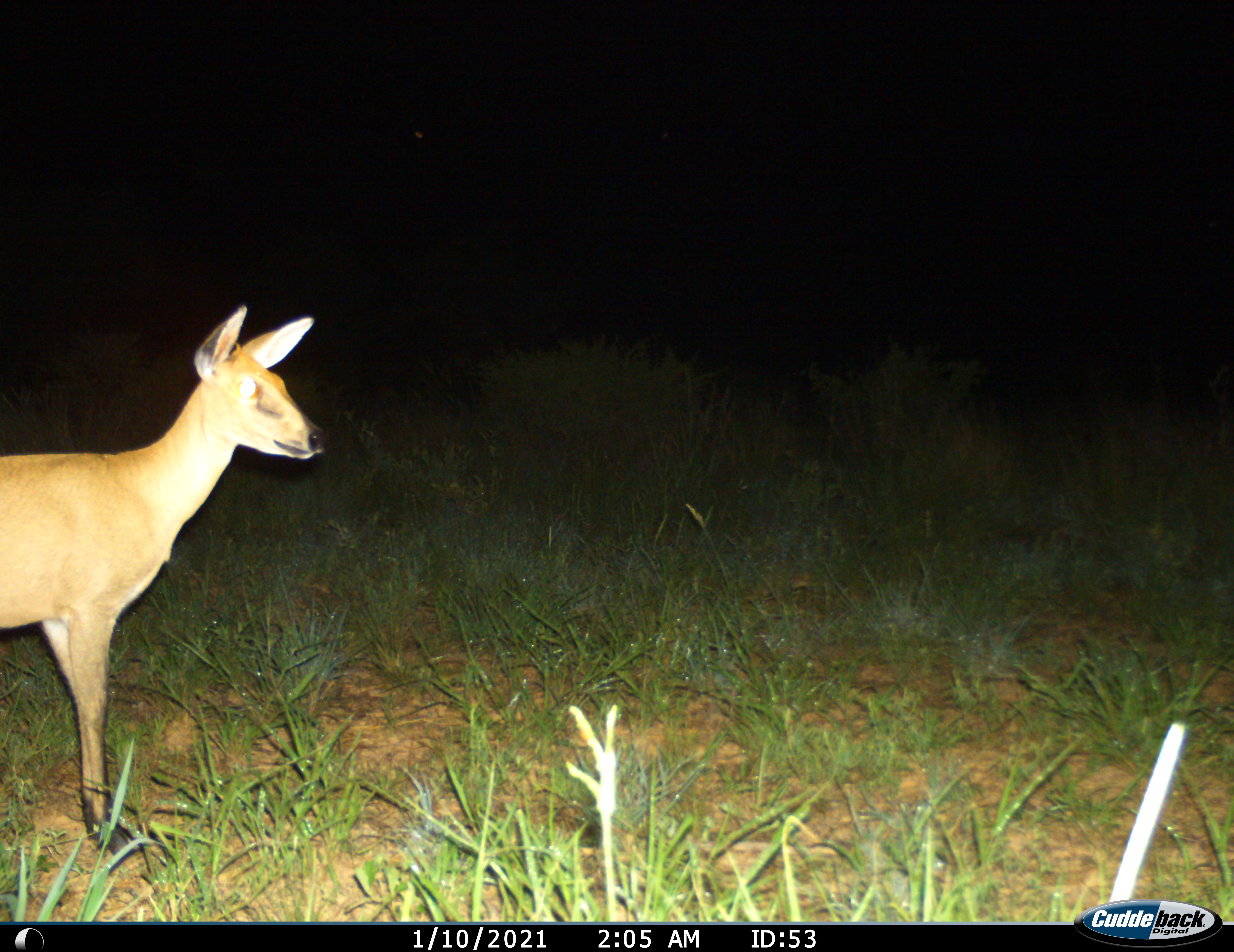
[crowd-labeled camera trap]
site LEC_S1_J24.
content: unidentified animal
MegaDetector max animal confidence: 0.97